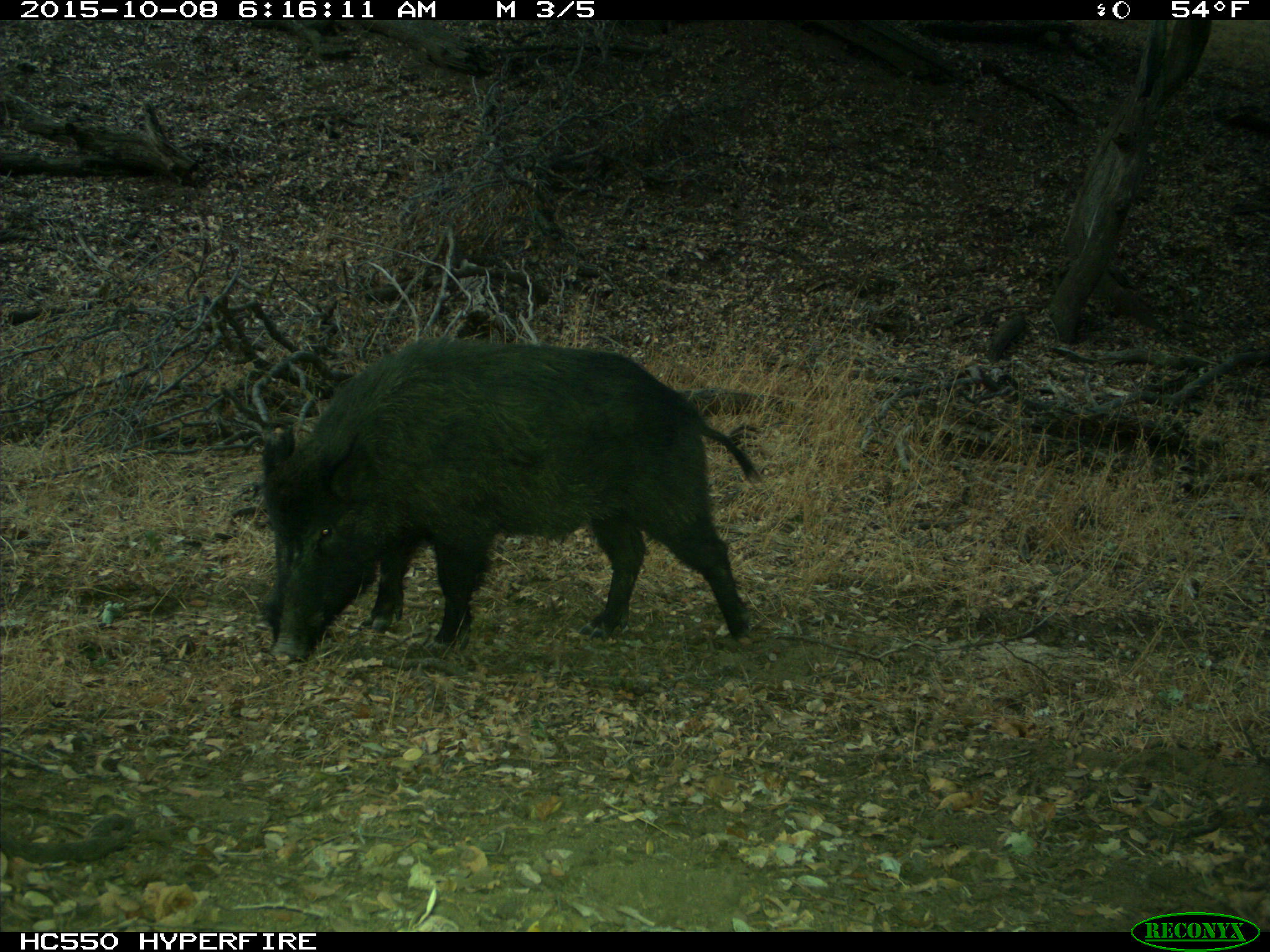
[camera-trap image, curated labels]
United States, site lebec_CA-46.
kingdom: Animalia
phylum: Chordata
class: Mammalia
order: Artiodactyla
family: Suidae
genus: Sus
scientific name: Sus scrofa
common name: wild boar